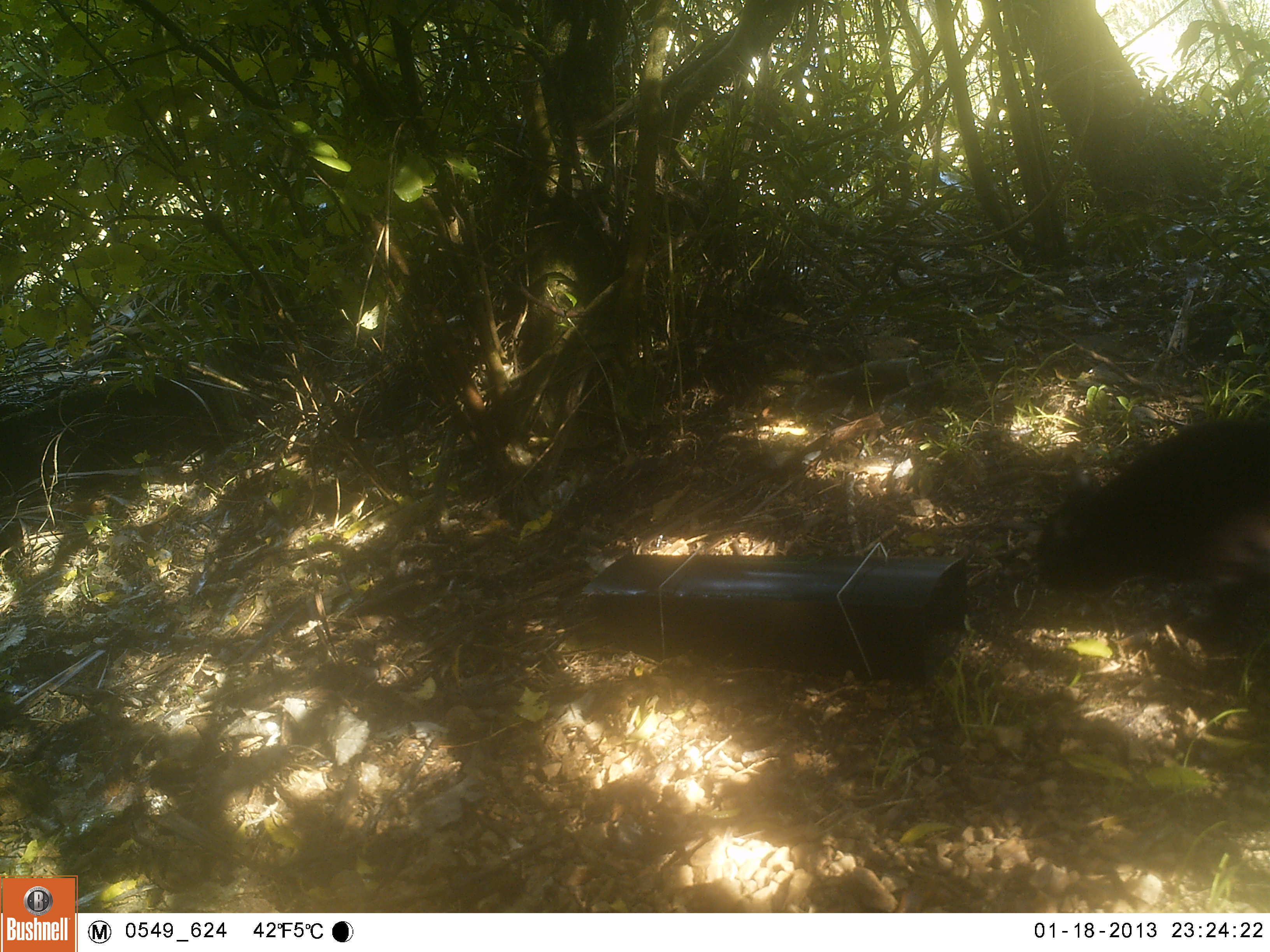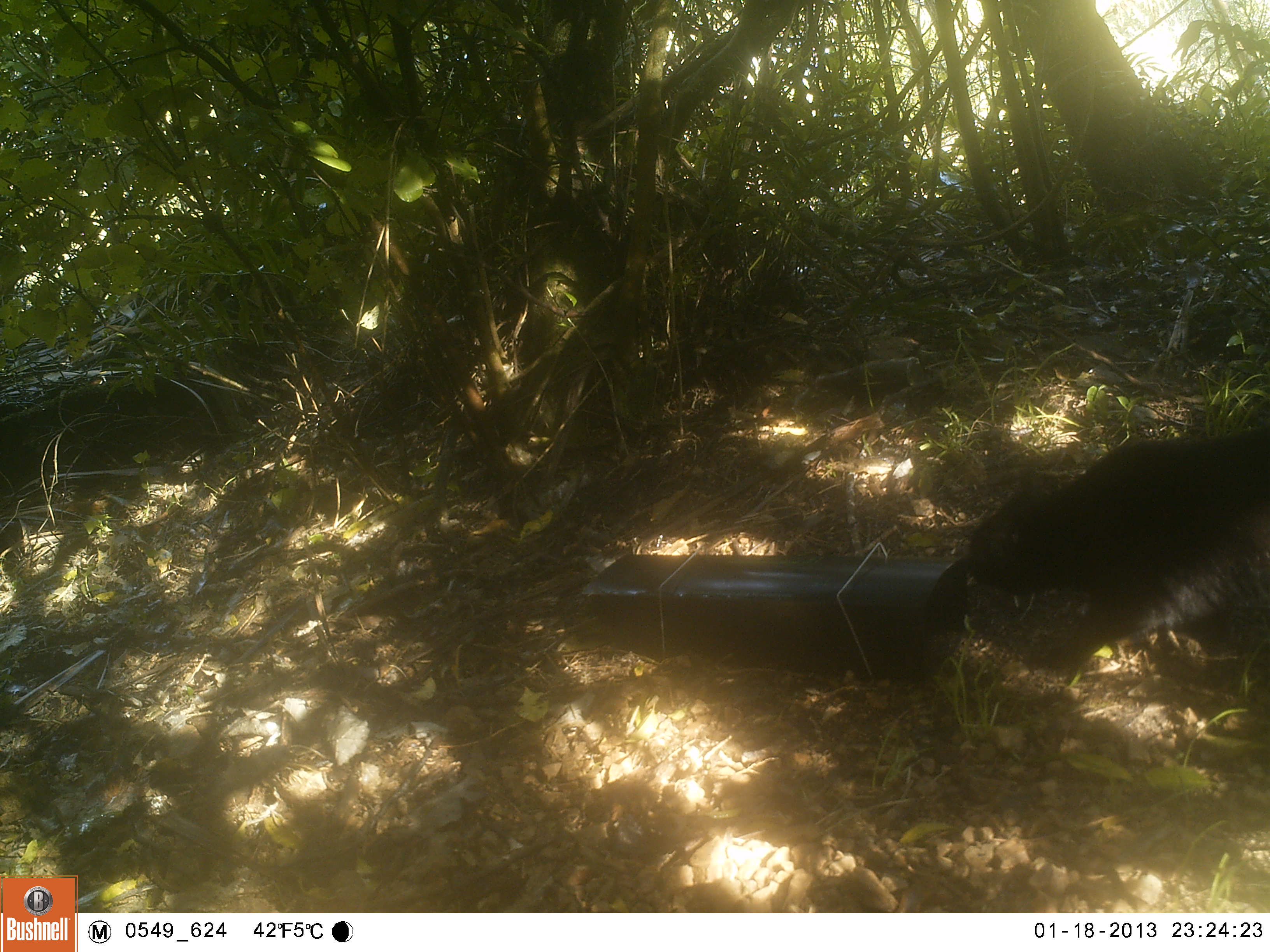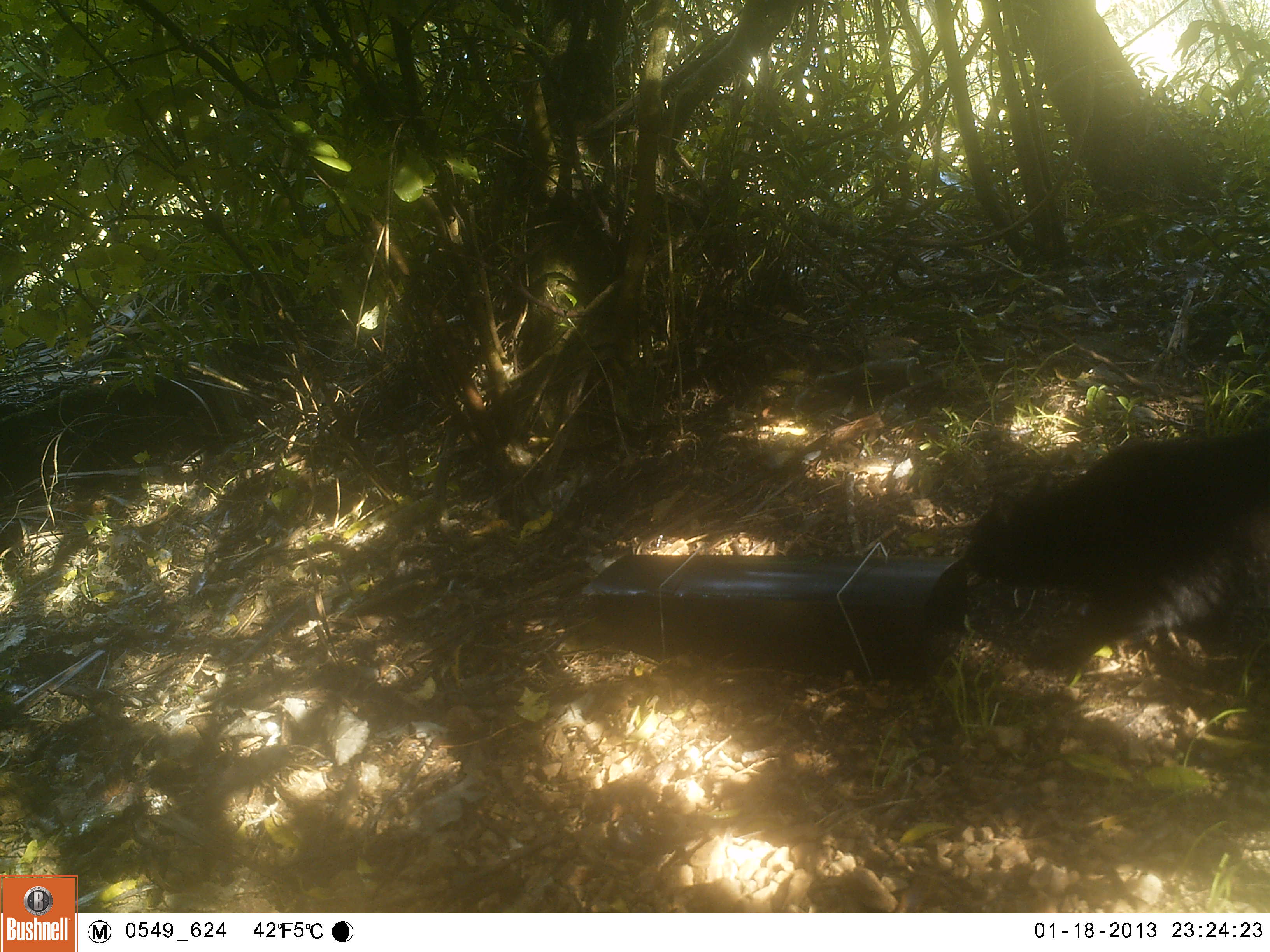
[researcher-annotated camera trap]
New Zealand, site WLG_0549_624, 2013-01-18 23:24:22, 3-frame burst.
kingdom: Animalia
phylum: Chordata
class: Mammalia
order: Carnivora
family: Felidae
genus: Felis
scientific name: Felis catus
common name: domestic cat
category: cat